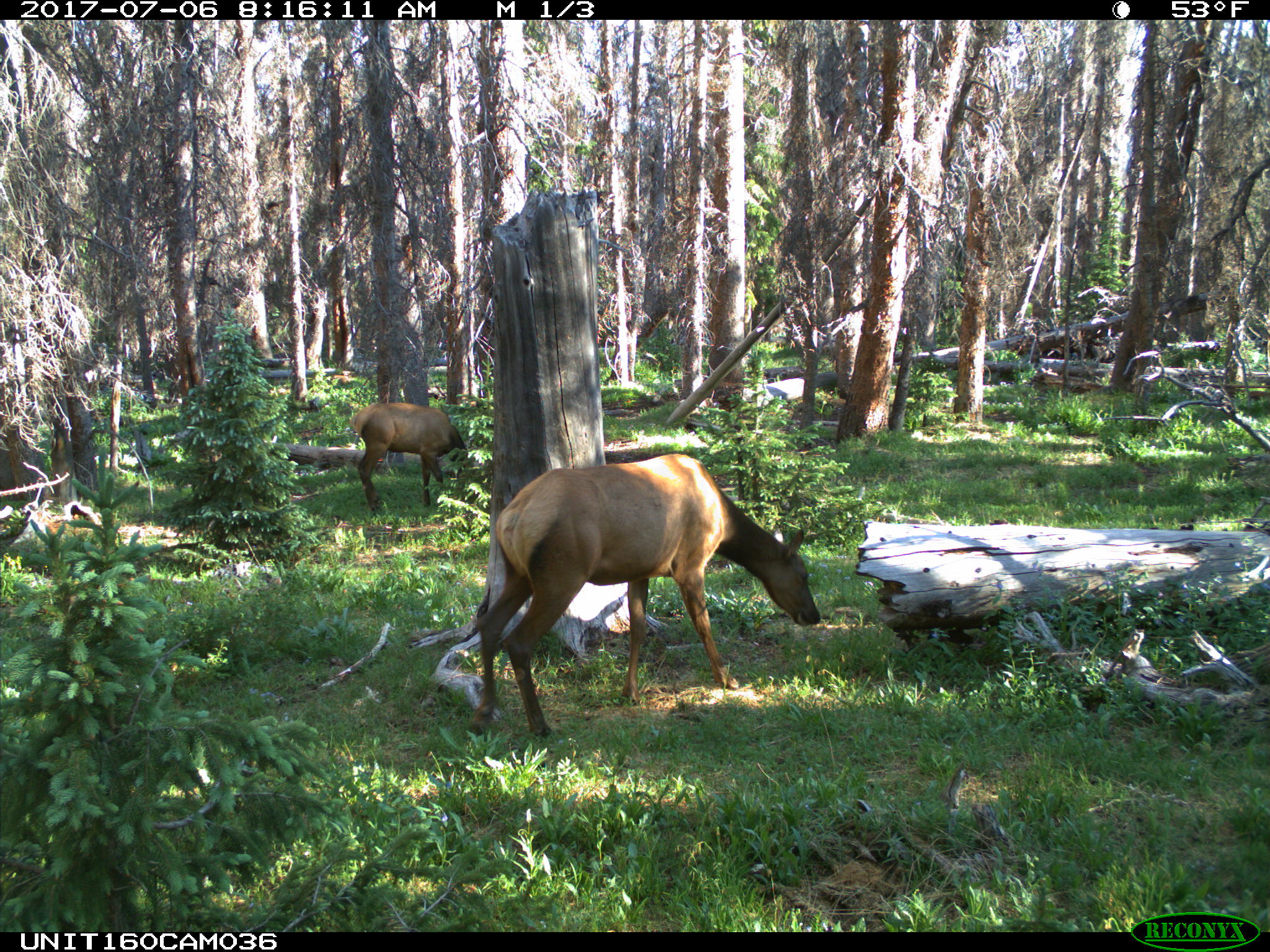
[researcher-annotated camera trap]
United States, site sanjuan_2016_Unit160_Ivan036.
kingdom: Animalia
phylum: Chordata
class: Mammalia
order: Artiodactyla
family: Cervidae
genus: Cervus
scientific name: Cervus elaphus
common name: red deer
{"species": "Cervus elaphus (red deer)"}